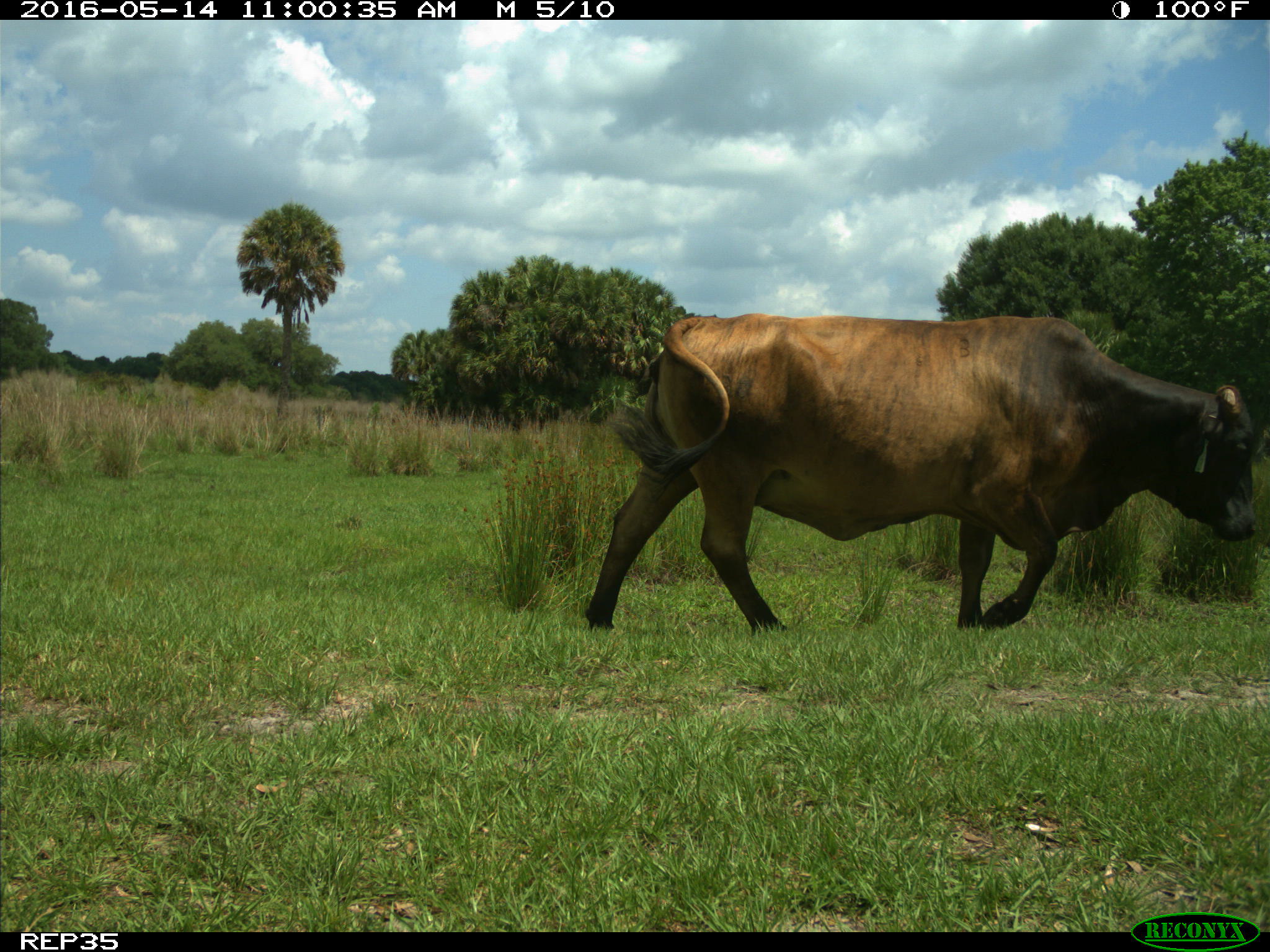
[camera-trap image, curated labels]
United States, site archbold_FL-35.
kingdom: Animalia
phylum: Chordata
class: Mammalia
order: Artiodactyla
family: Bovidae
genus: Bos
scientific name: Bos taurus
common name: domestic cow